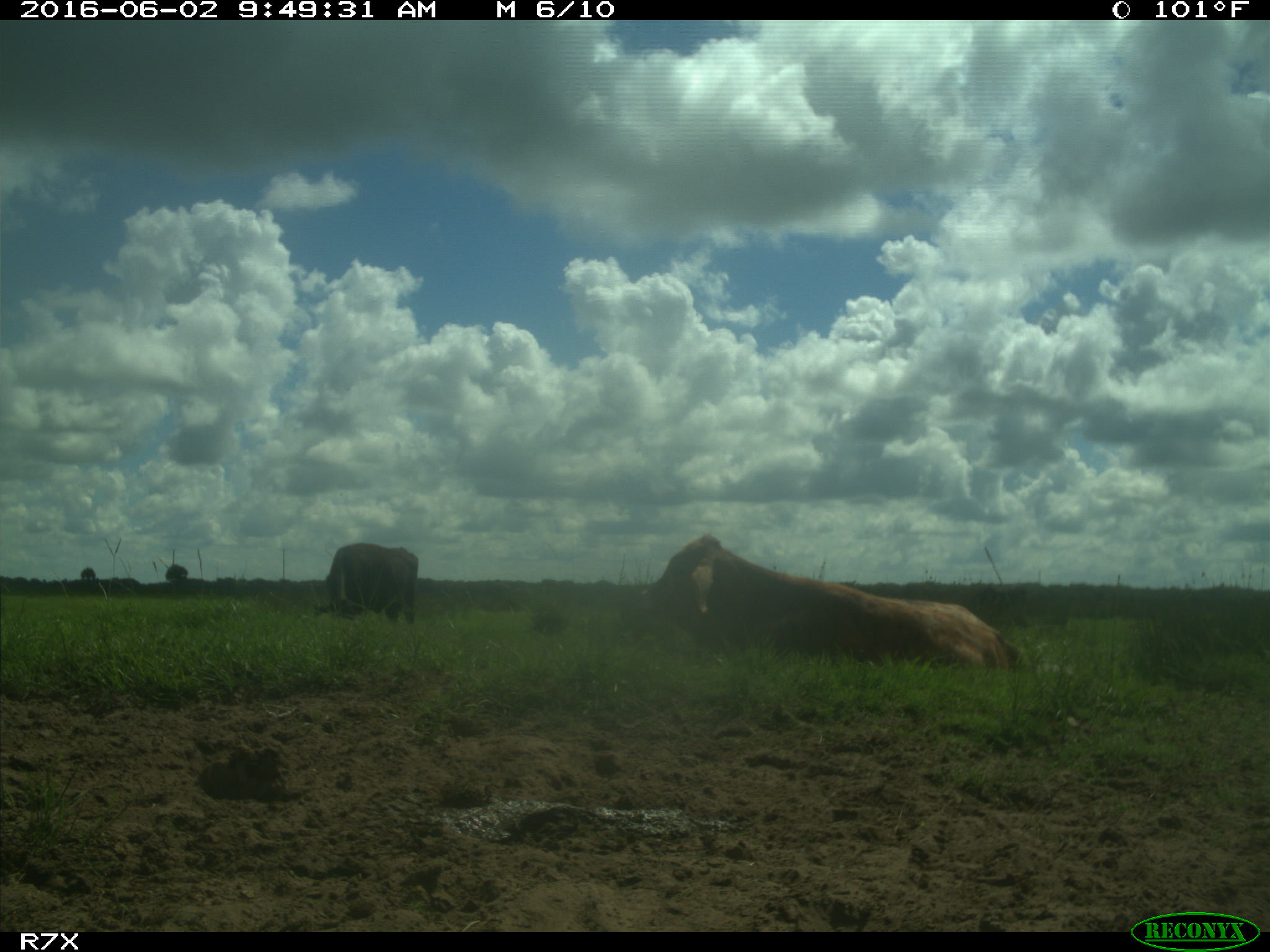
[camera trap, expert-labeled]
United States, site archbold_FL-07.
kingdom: Animalia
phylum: Chordata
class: Mammalia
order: Artiodactyla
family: Bovidae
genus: Bos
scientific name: Bos taurus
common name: domestic cow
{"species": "Bos taurus (domestic cow)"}